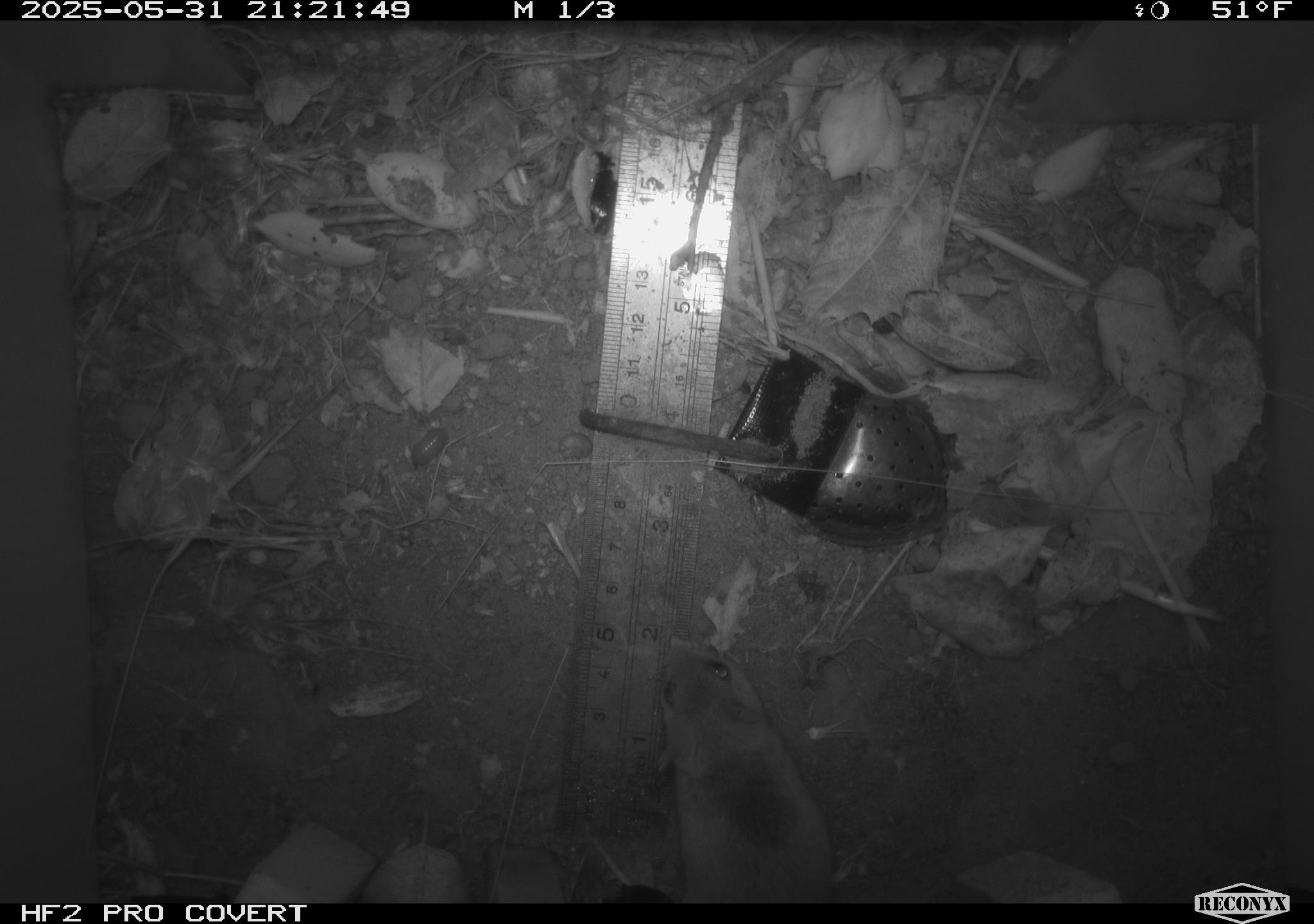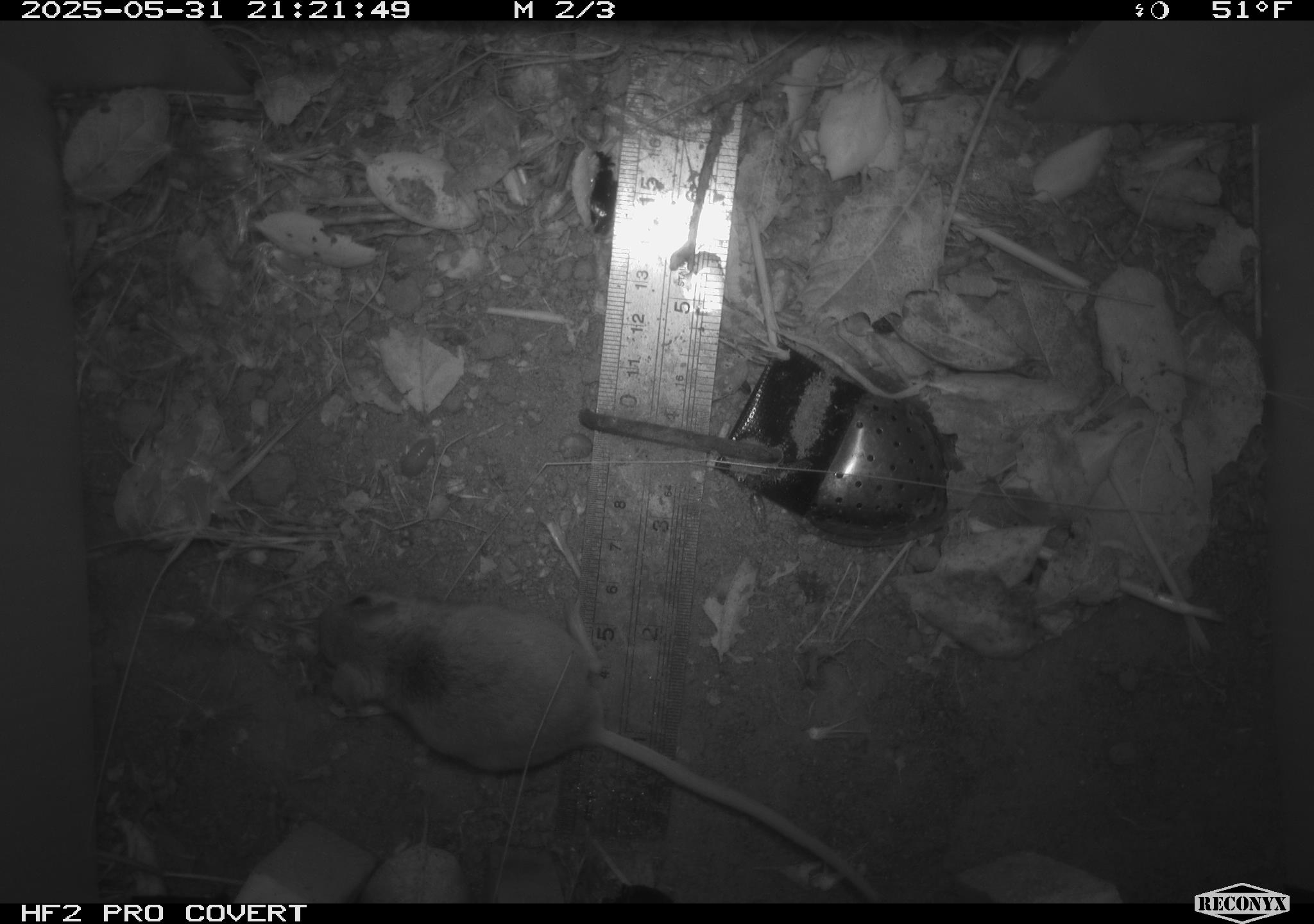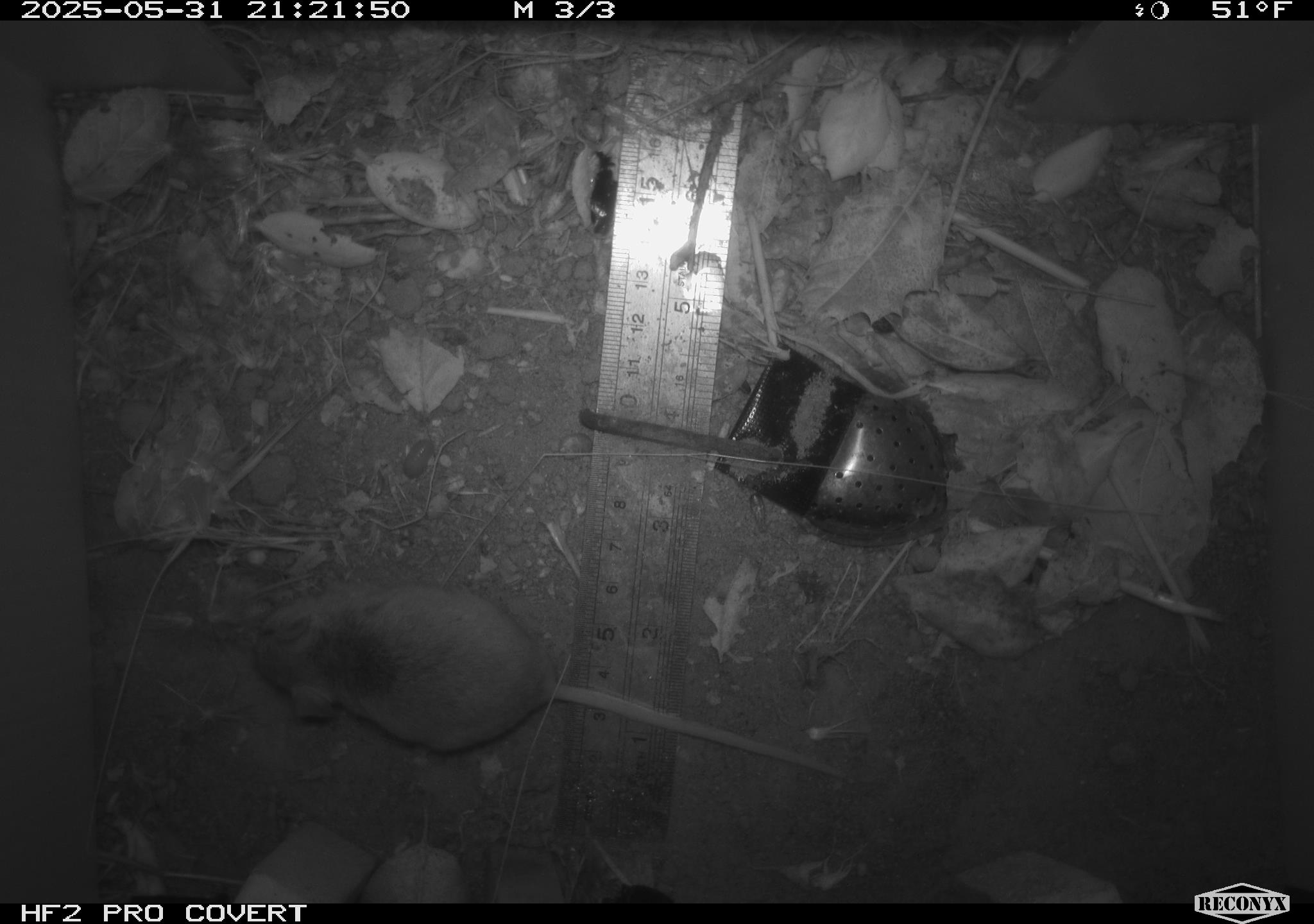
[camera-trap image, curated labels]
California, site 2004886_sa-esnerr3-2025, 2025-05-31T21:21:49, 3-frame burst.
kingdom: Animalia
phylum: Chordata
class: Mammalia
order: Rodentia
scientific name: Rodentia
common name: rodent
Rodent (Rodentia).